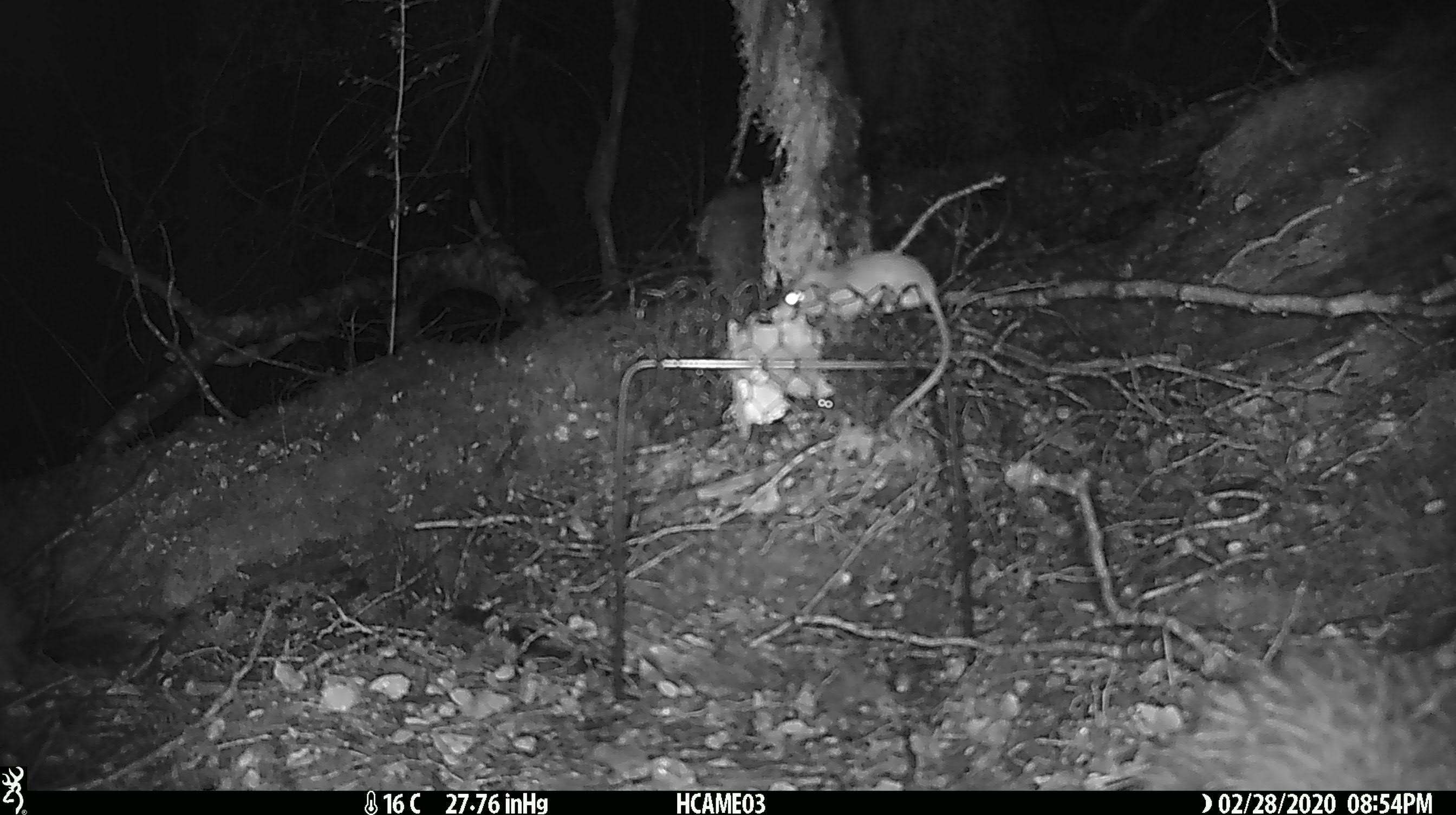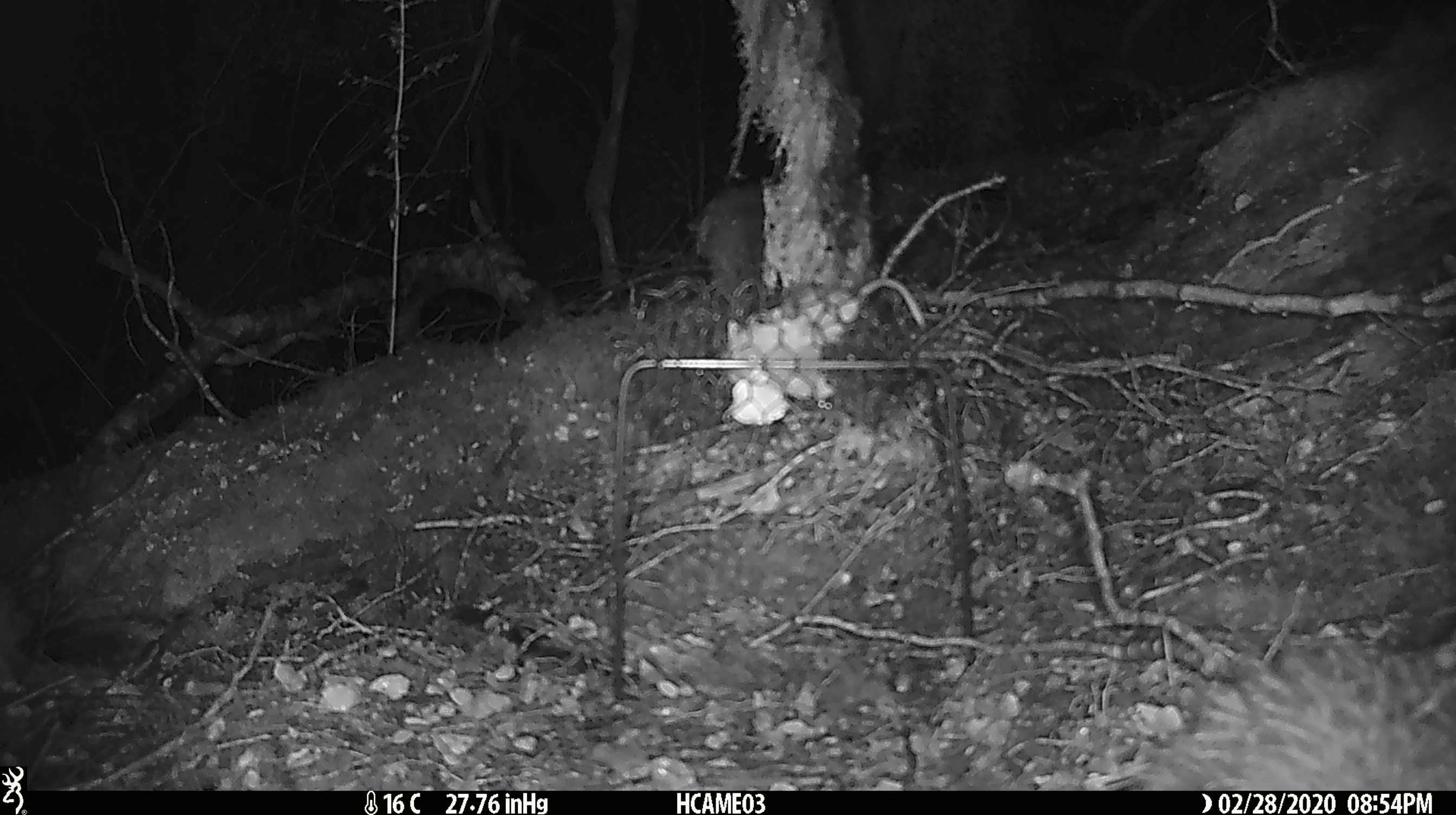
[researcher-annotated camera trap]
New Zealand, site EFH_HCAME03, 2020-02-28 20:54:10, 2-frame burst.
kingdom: Animalia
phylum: Chordata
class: Mammalia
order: Rodentia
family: Muridae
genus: Mus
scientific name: Mus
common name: mouse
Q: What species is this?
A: Mouse (Mus).